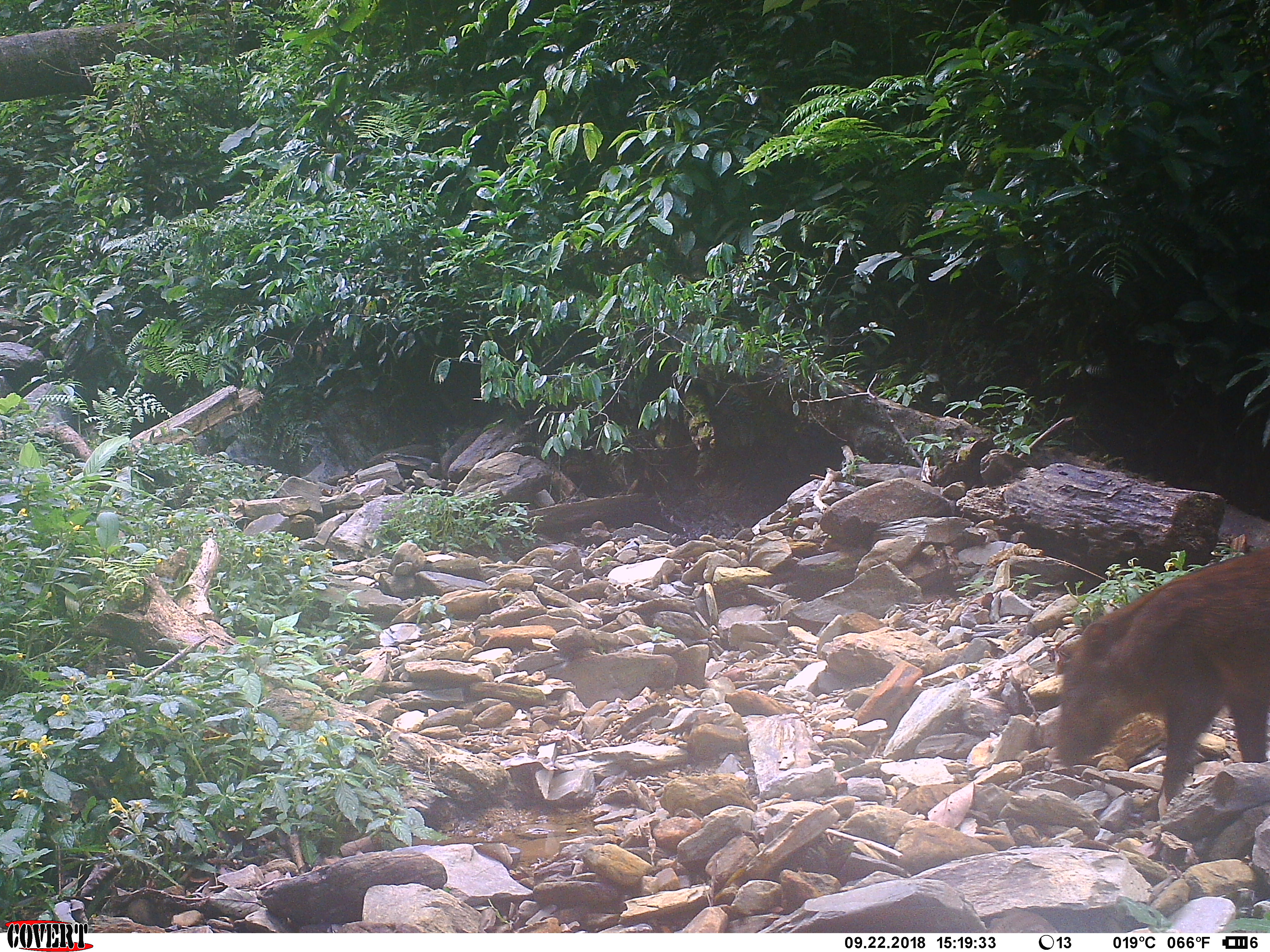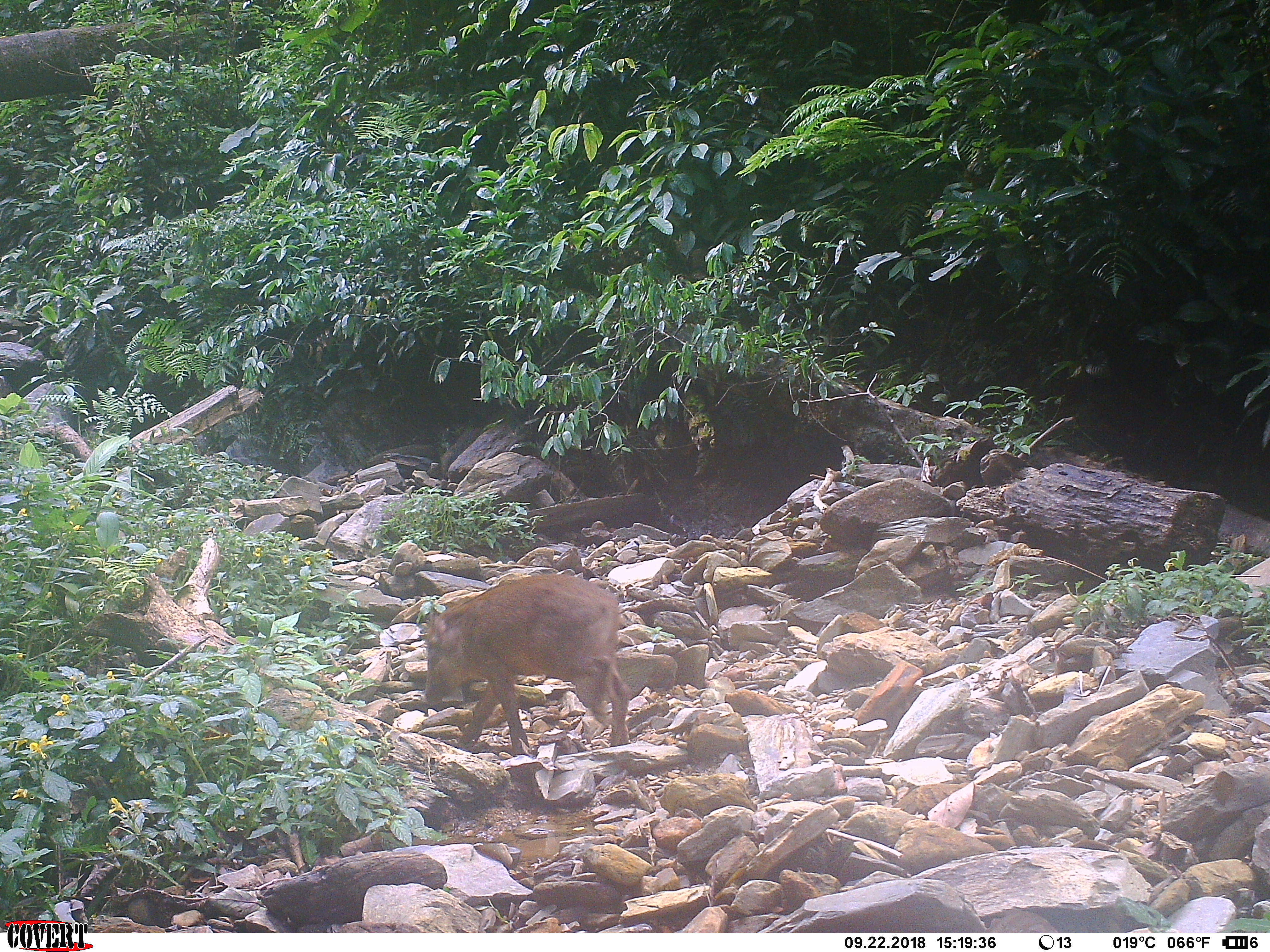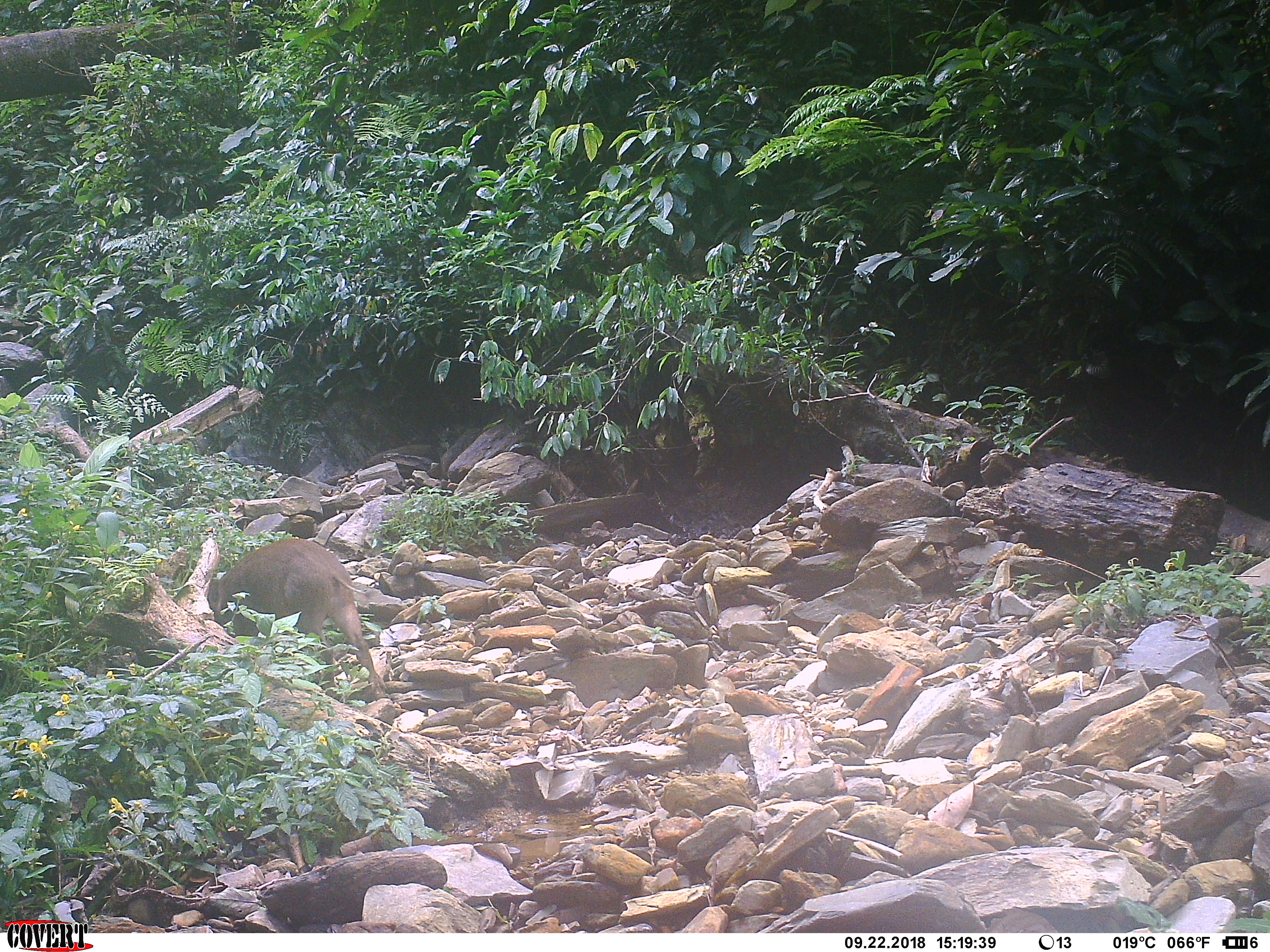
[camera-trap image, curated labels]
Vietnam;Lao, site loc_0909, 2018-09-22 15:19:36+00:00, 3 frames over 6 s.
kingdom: Animalia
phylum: Chordata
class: Mammalia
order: Artiodactyla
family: Suidae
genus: Sus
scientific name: Sus scrofa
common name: eurasian wild pig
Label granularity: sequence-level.